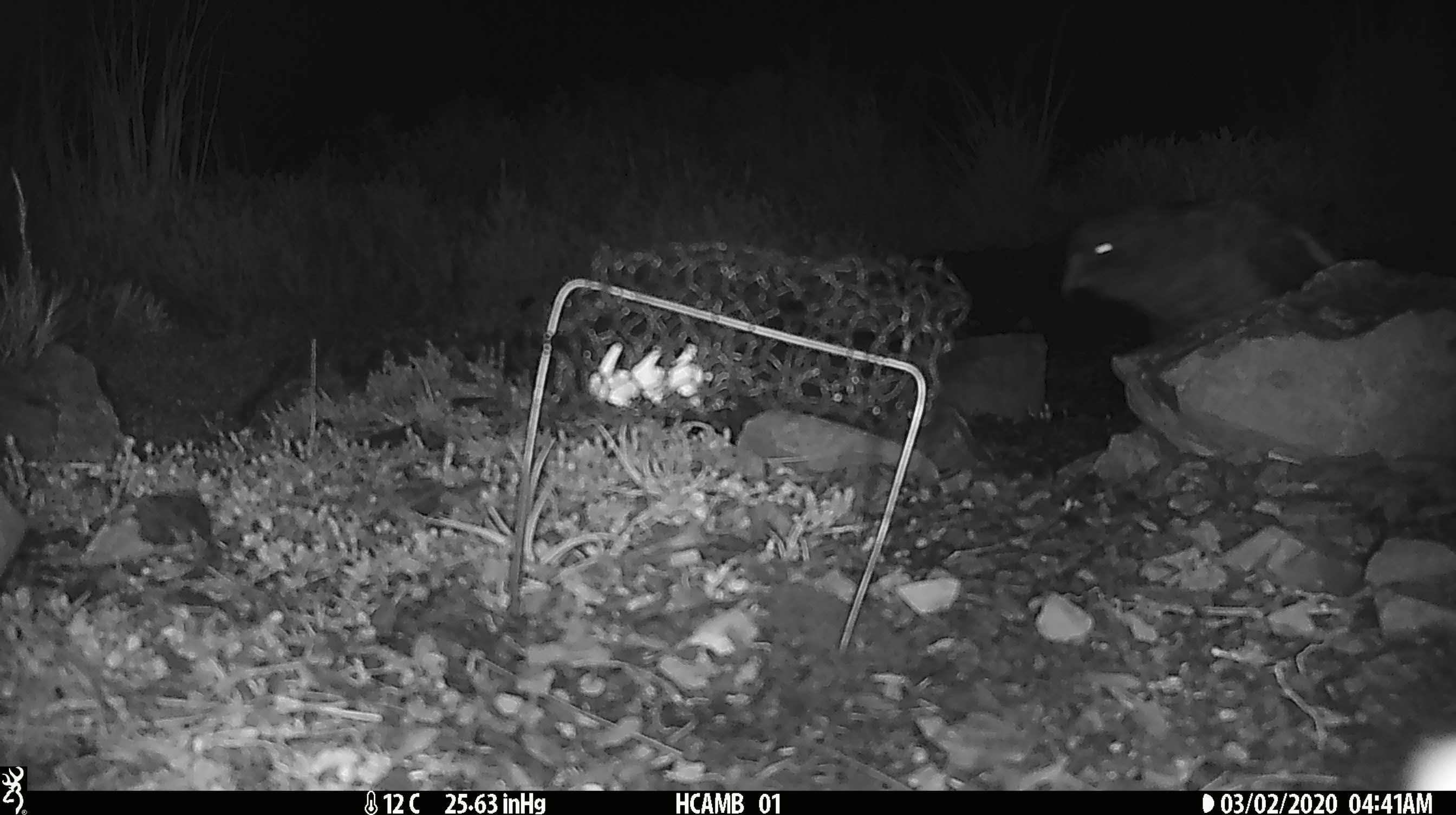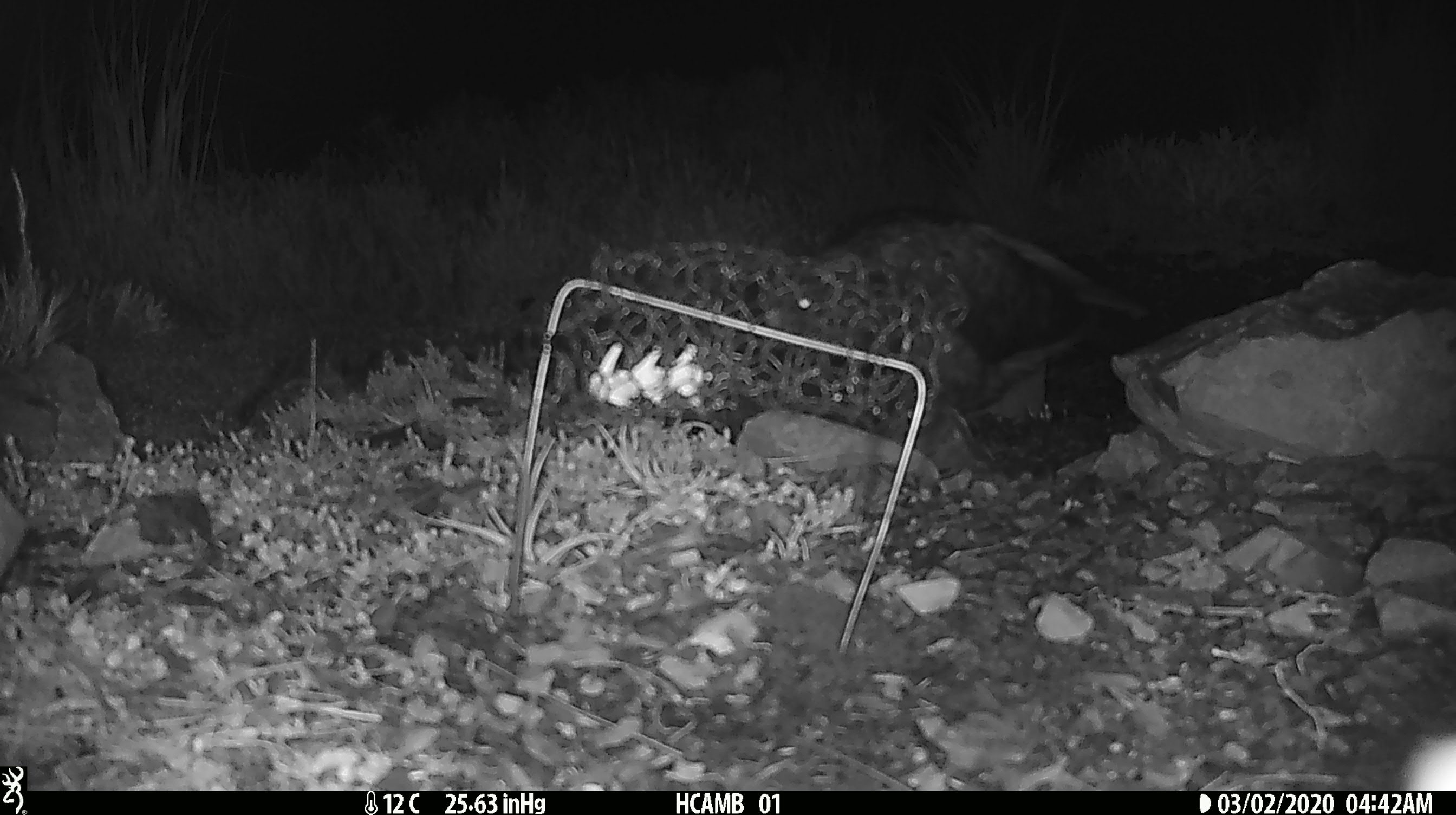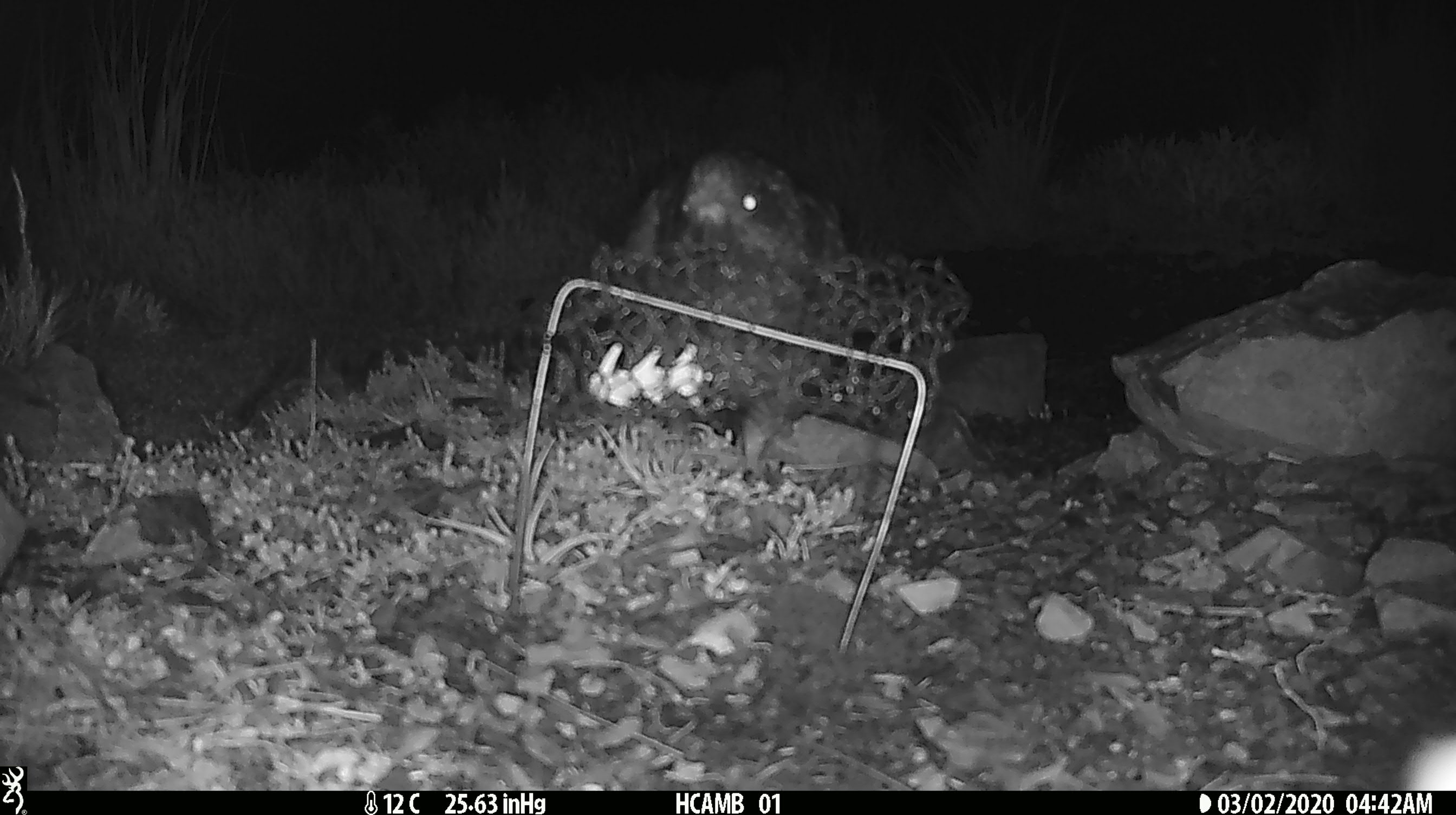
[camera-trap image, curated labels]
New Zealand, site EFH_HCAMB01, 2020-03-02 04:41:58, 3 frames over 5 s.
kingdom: Animalia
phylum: Chordata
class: Aves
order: Psittaciformes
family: Strigopidae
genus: Nestor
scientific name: Nestor notabilis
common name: kea